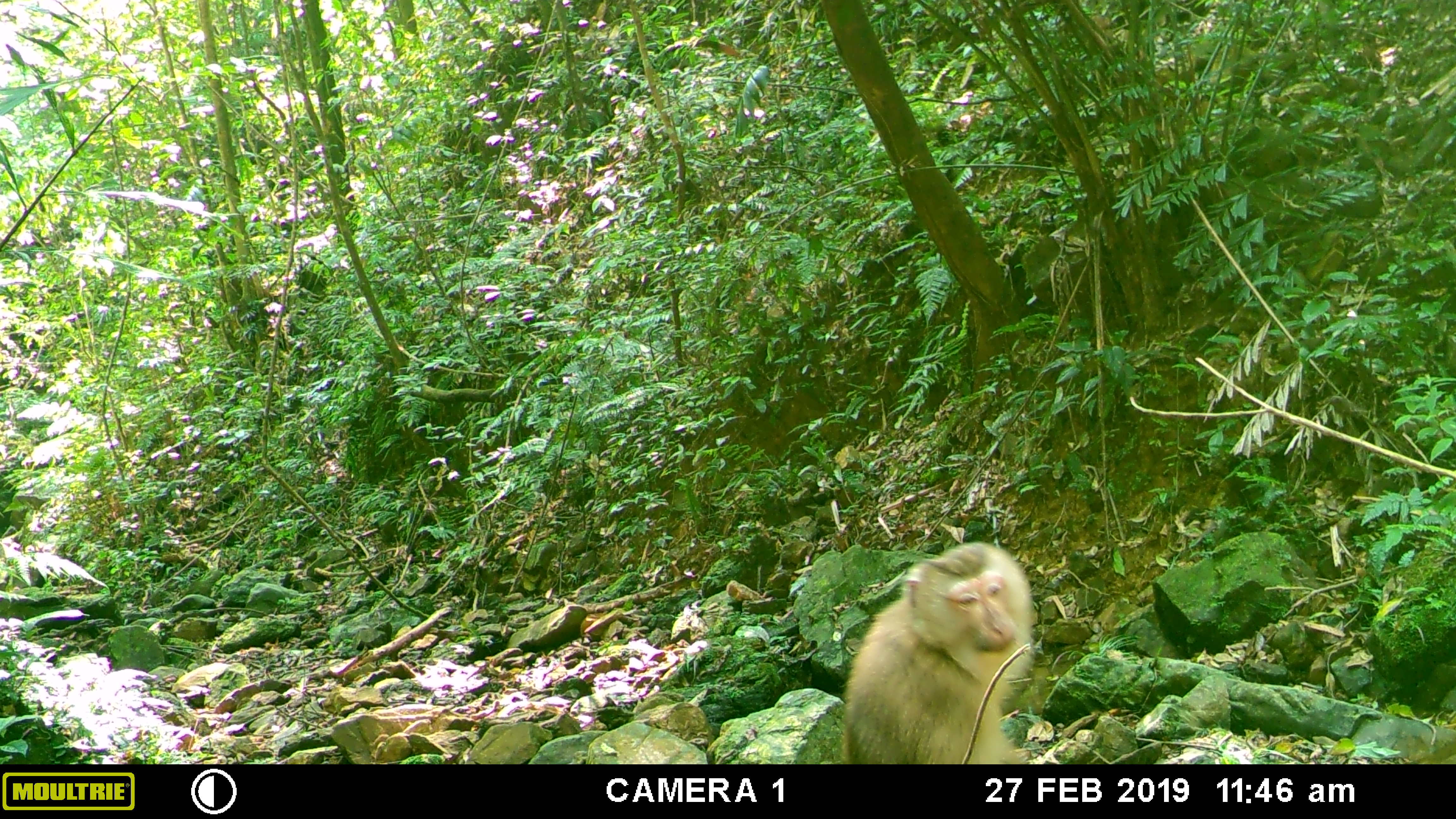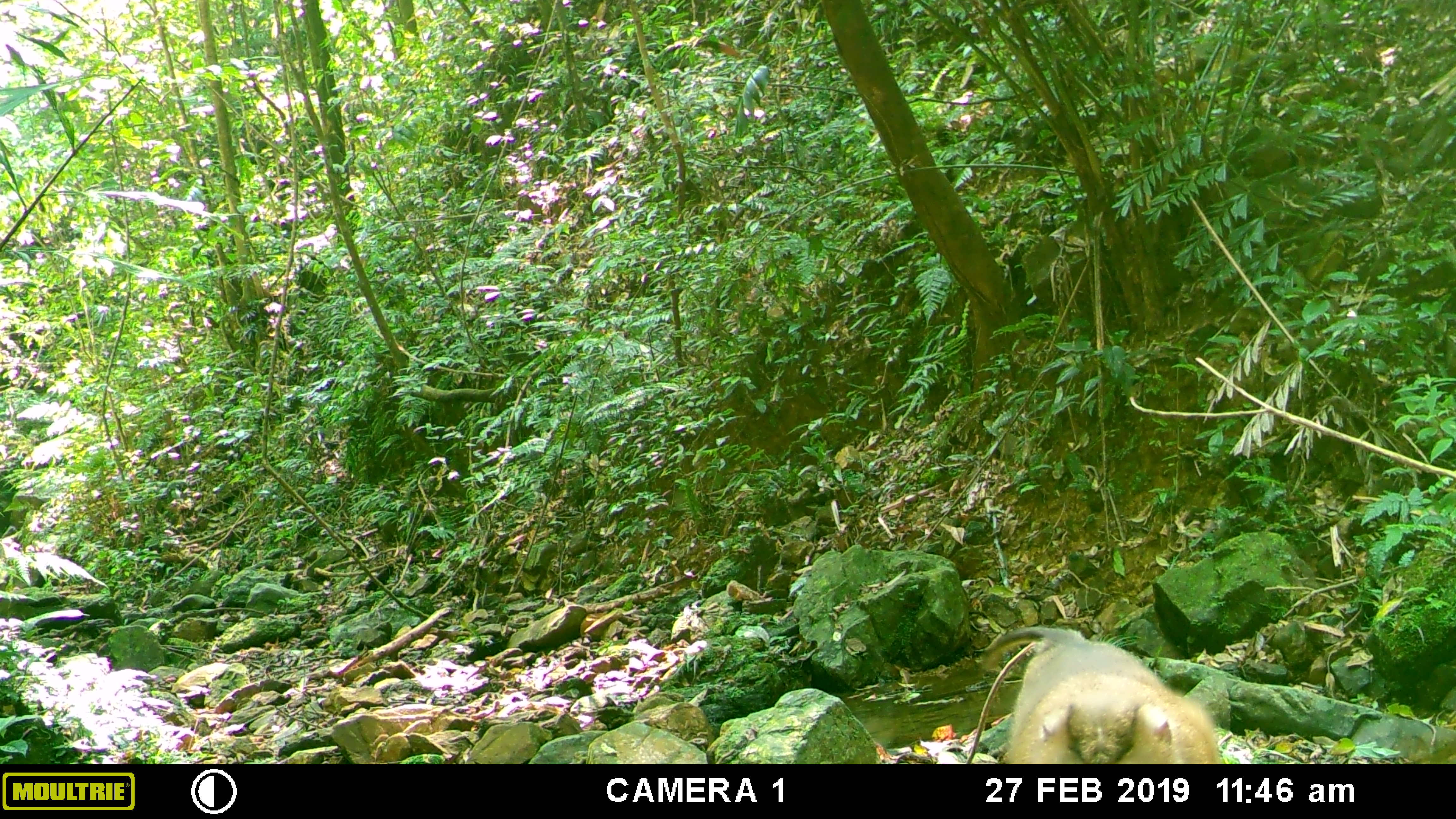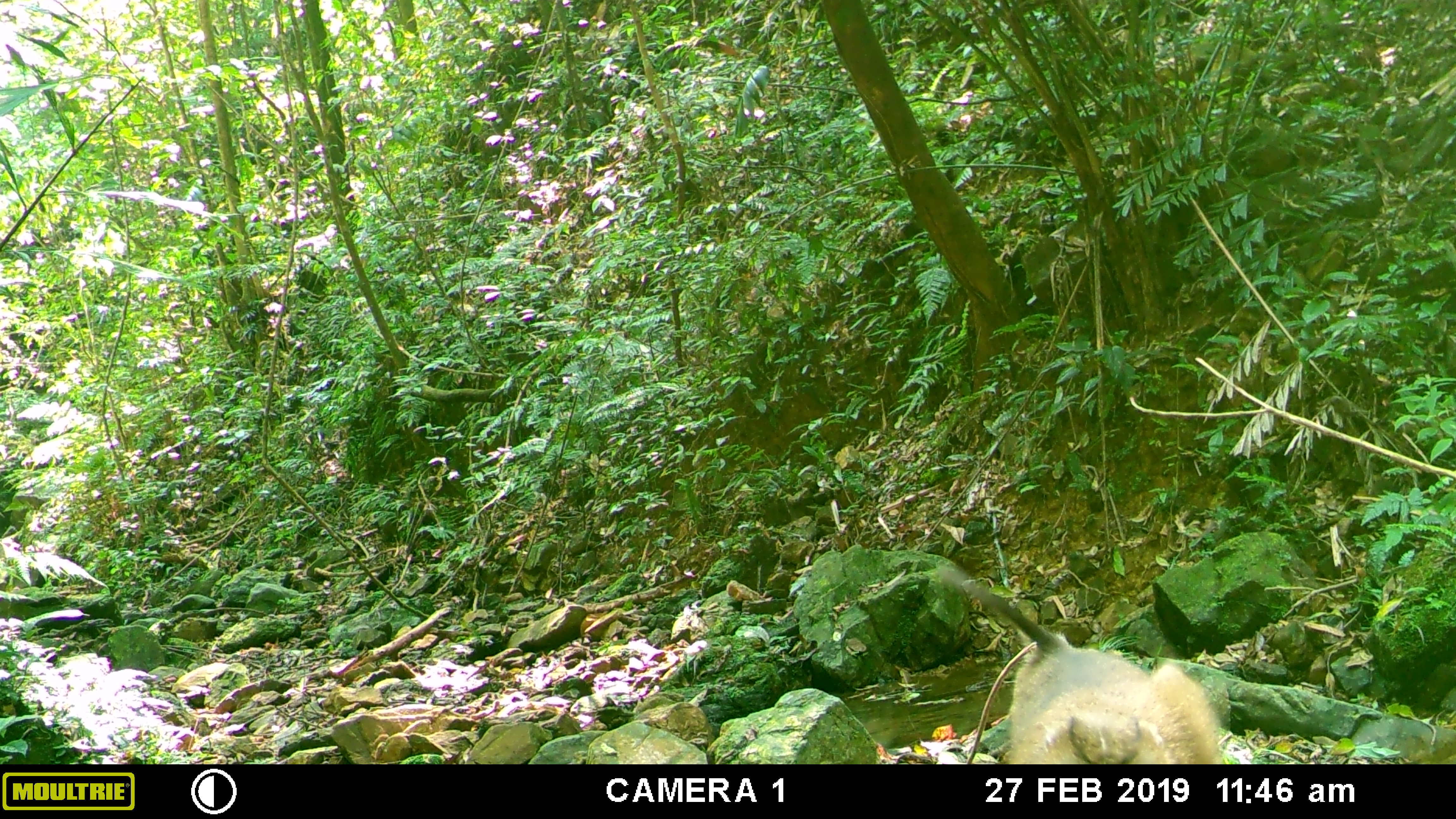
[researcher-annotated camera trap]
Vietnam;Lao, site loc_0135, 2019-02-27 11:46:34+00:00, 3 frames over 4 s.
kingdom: Animalia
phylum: Chordata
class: Mammalia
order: Primates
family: Cercopithecidae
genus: Macaca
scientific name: Macaca nemestrina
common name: pig-tailed macaque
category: pig tailed macaque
Pig tailed macaque (pig-tailed macaque) (Macaca nemestrina). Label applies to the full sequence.